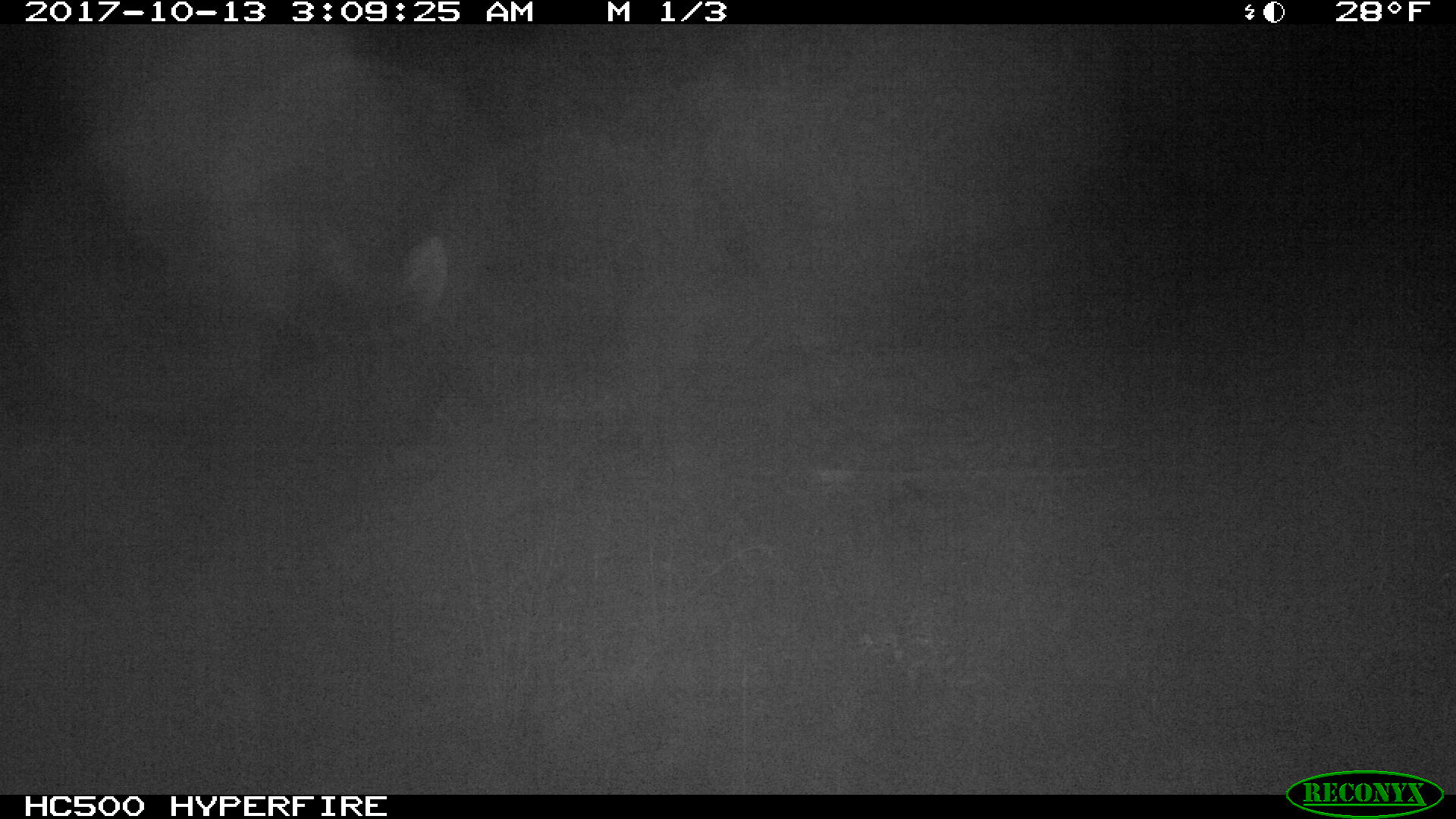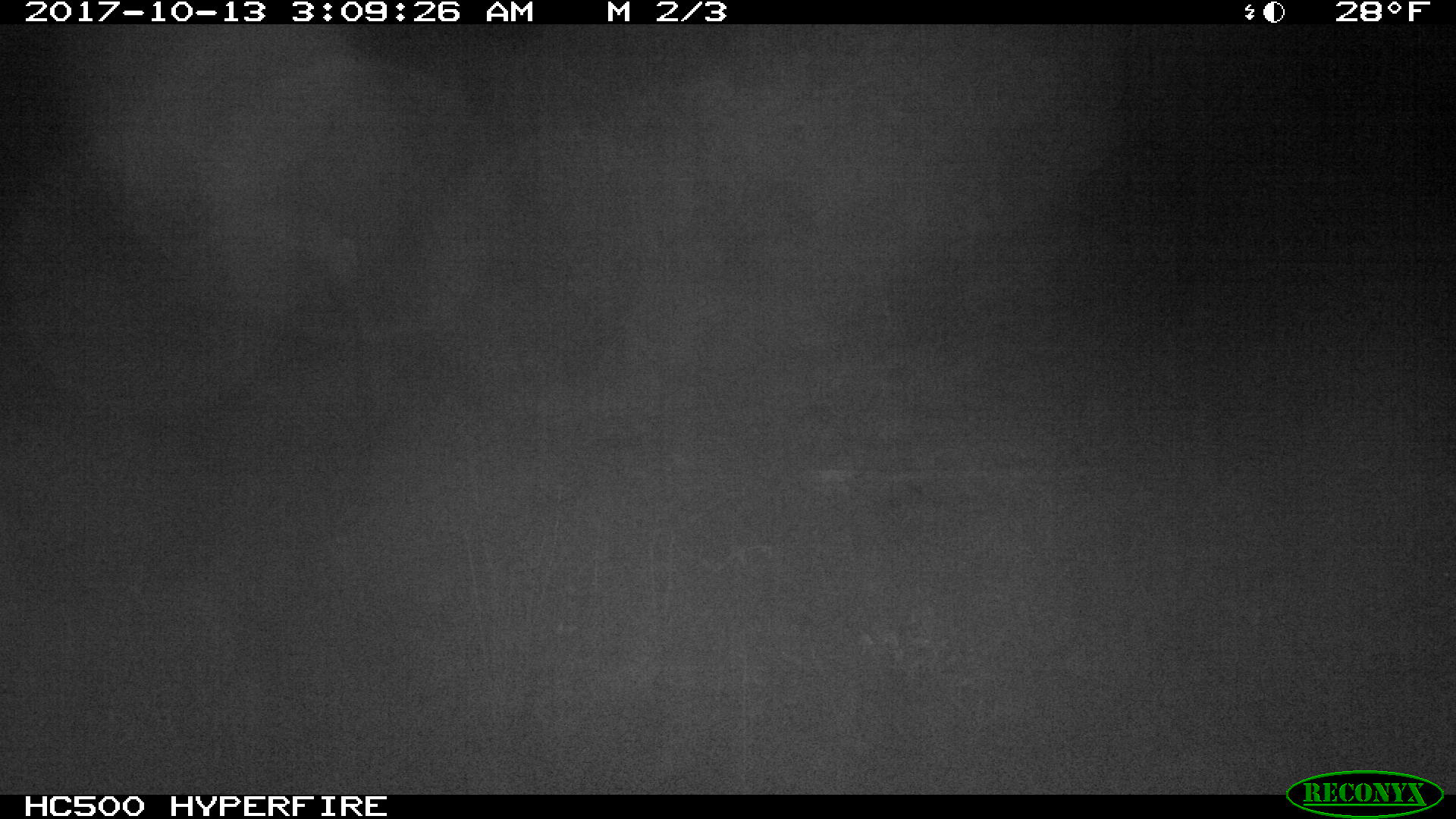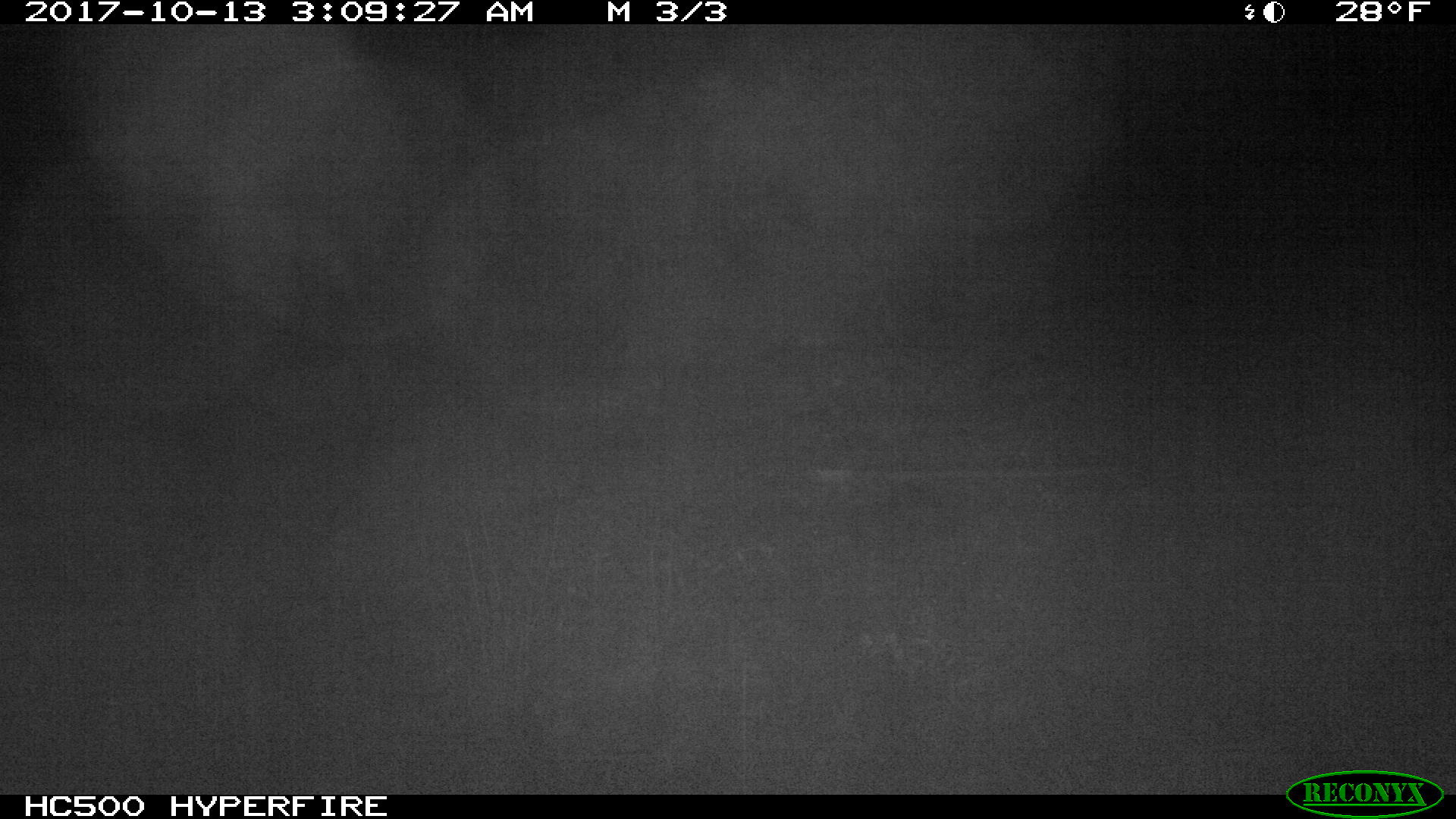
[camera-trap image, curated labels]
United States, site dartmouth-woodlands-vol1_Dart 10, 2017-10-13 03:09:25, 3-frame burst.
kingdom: Animalia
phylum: Chordata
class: Mammalia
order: Artiodactyla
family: Cervidae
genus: Alces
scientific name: Alces alces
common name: moose